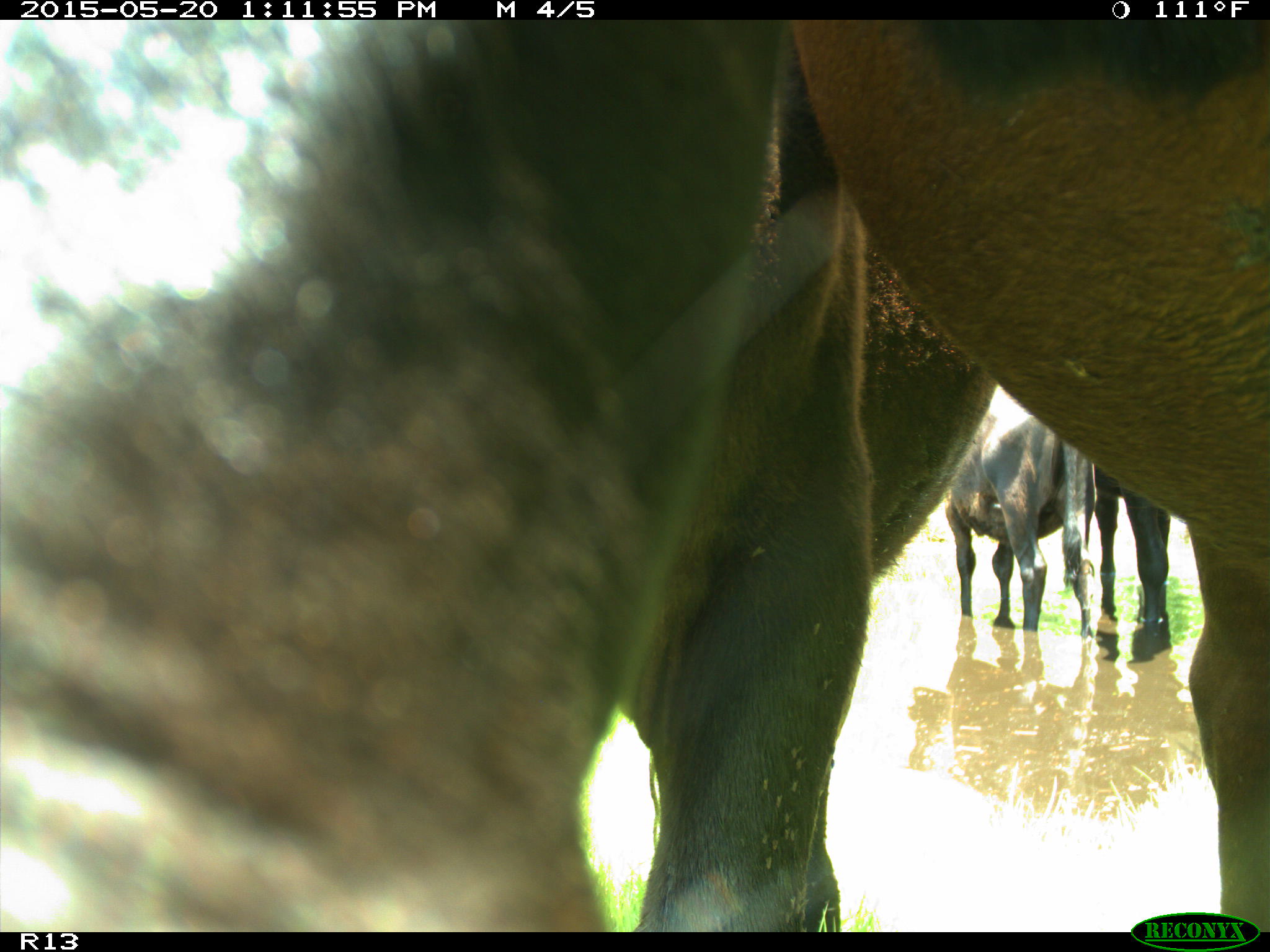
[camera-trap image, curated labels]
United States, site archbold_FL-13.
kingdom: Animalia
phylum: Chordata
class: Mammalia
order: Artiodactyla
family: Bovidae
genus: Bos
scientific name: Bos taurus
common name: domestic cow